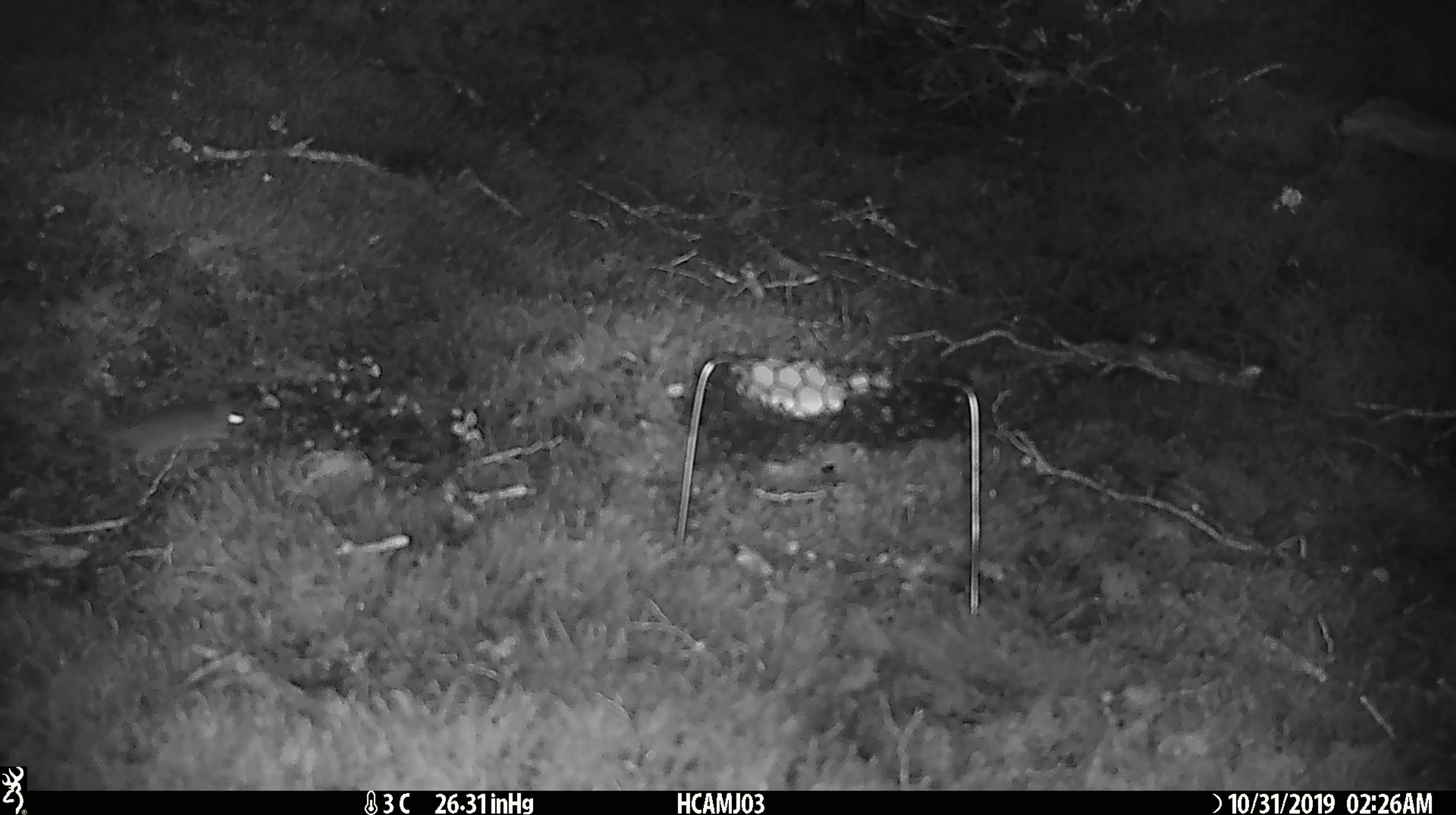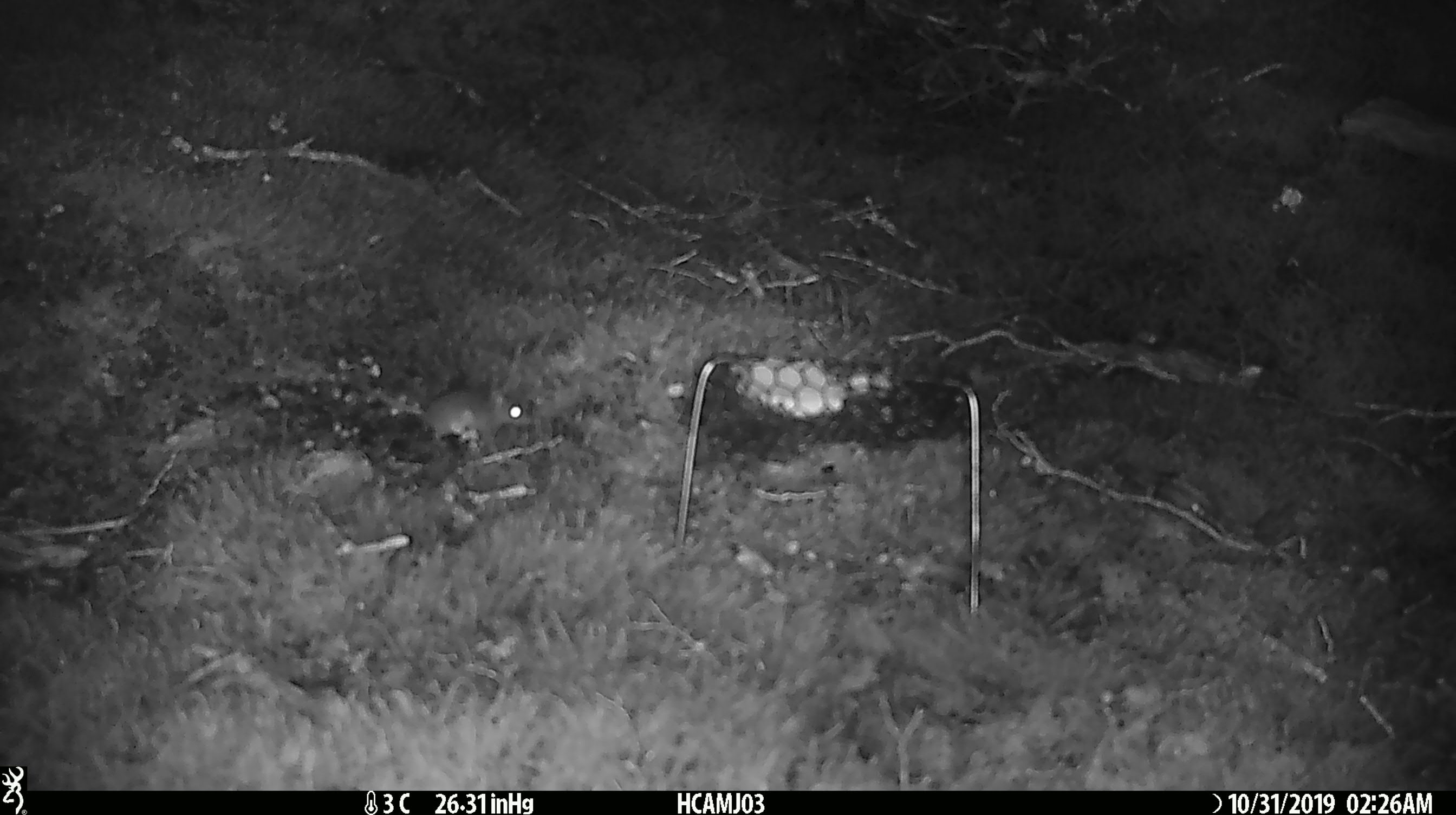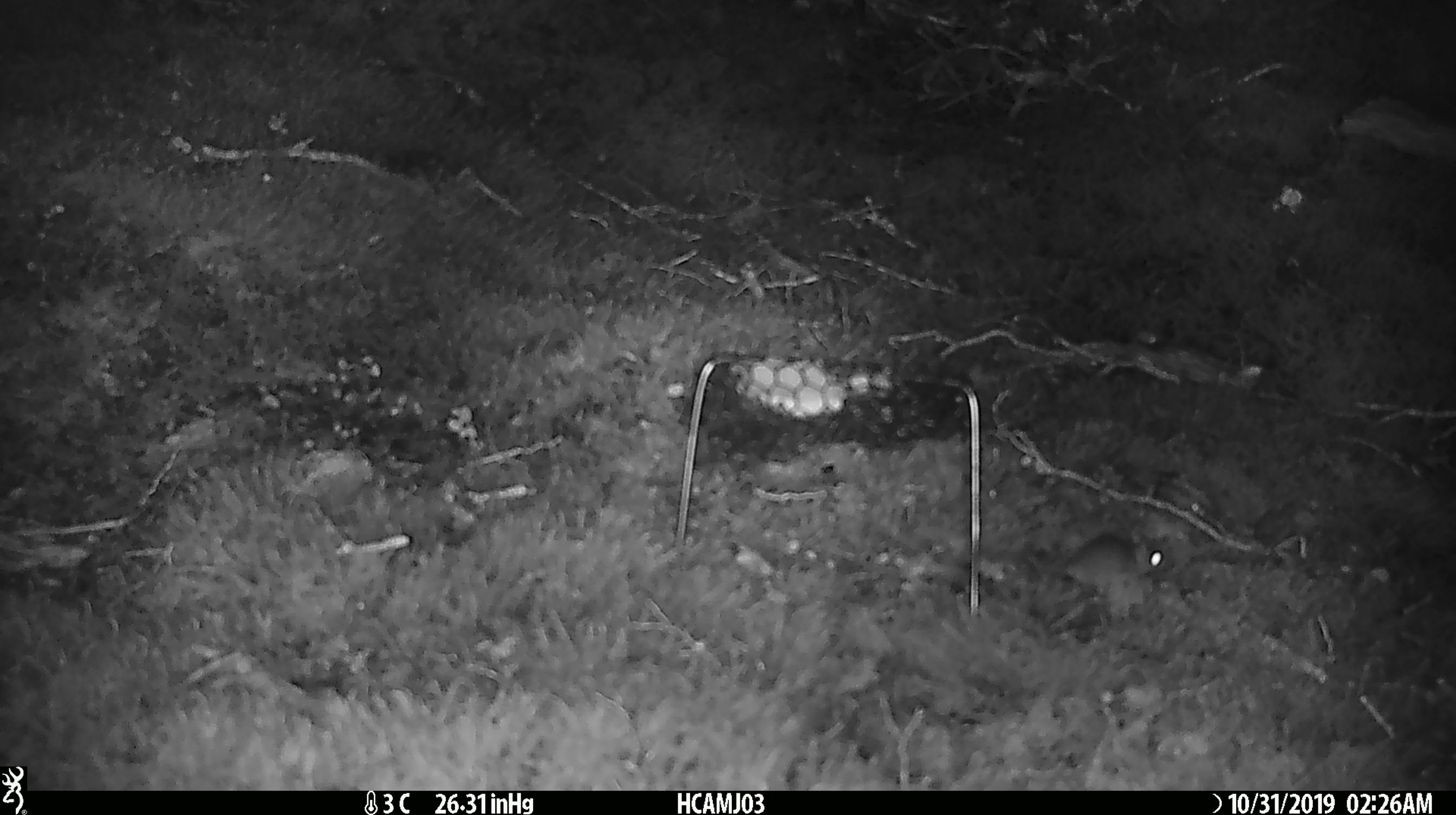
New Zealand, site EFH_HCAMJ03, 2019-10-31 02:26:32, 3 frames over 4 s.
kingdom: Animalia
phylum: Chordata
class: Mammalia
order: Rodentia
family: Muridae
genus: Mus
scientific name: Mus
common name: mouse